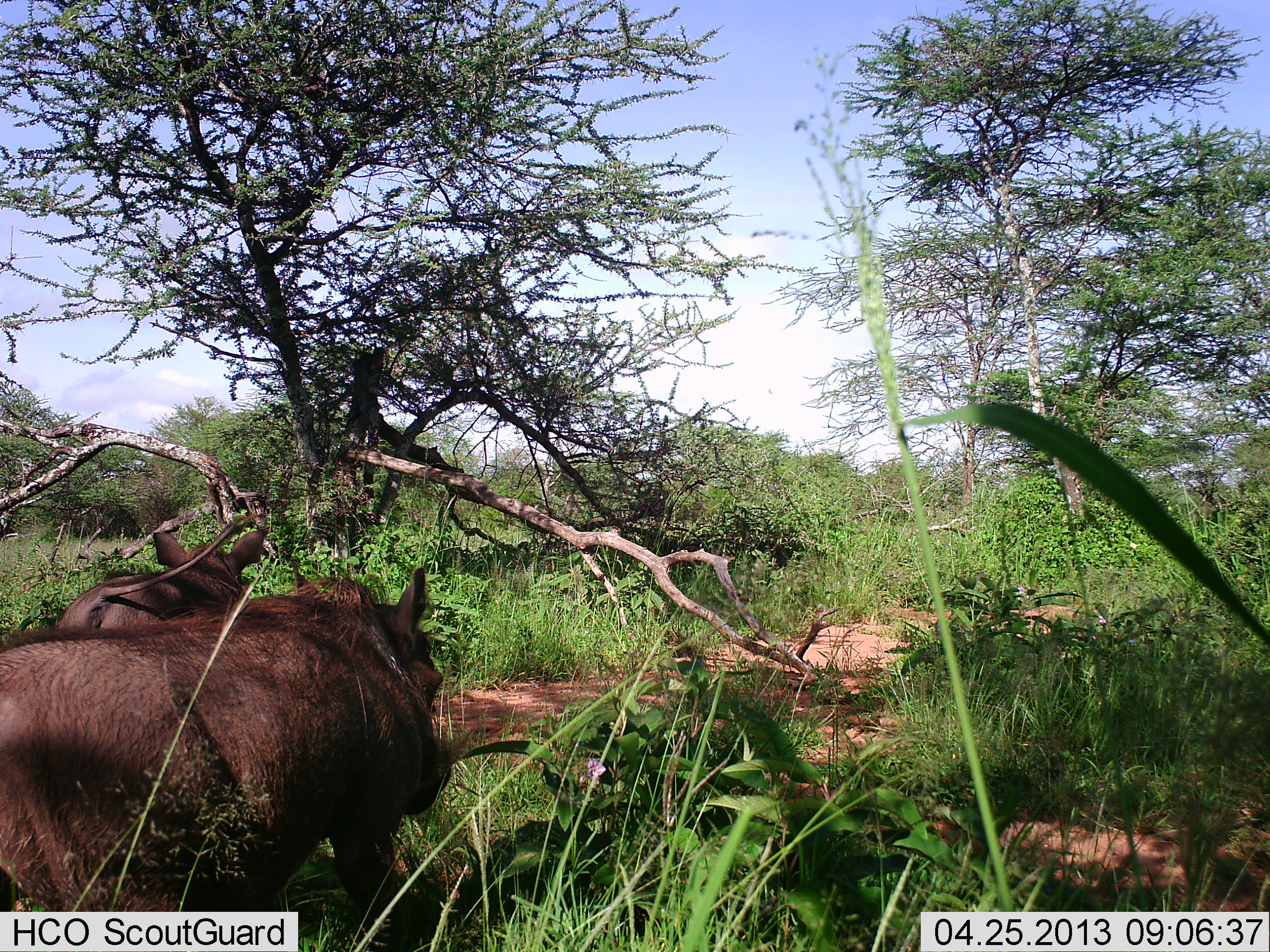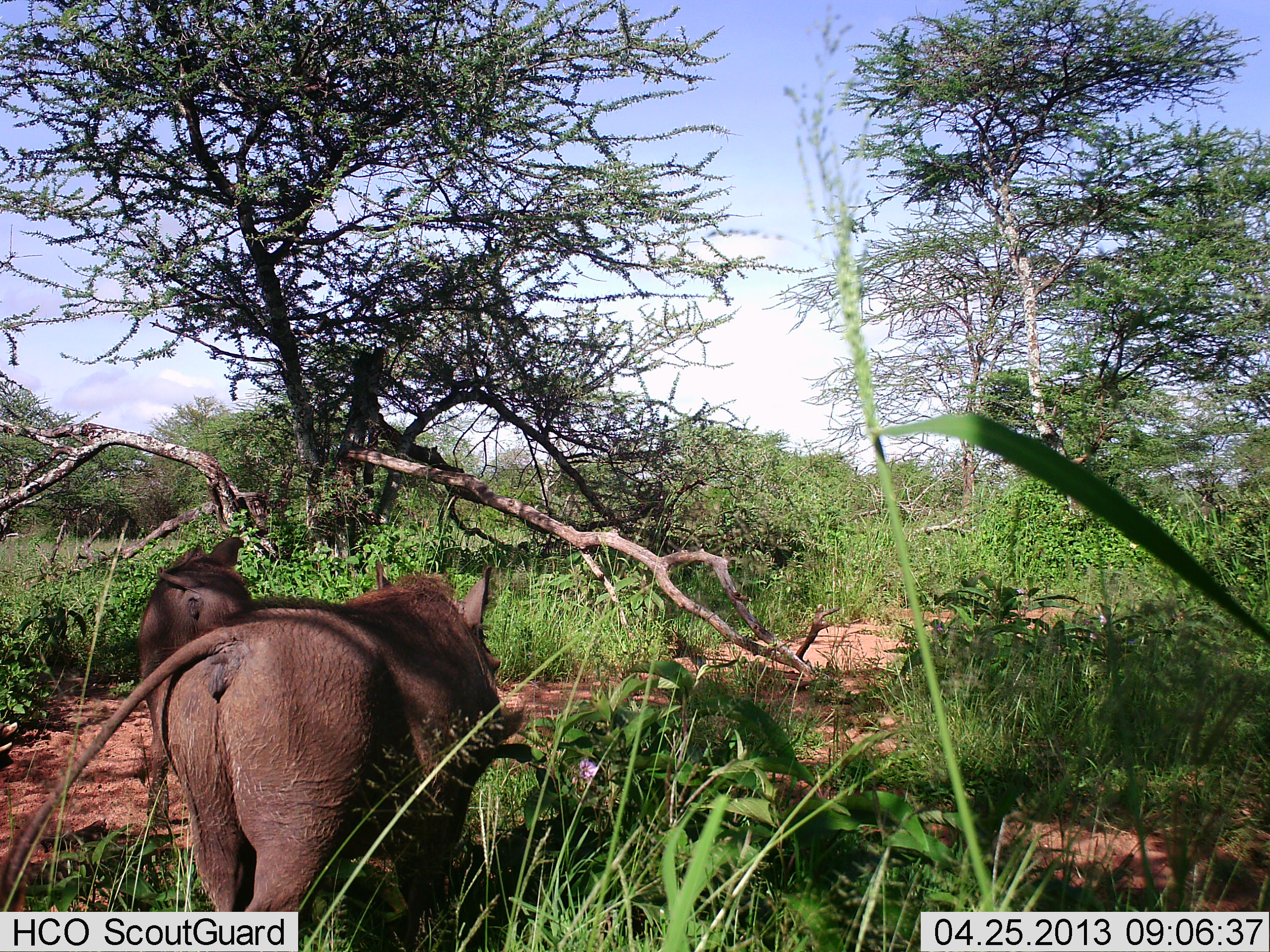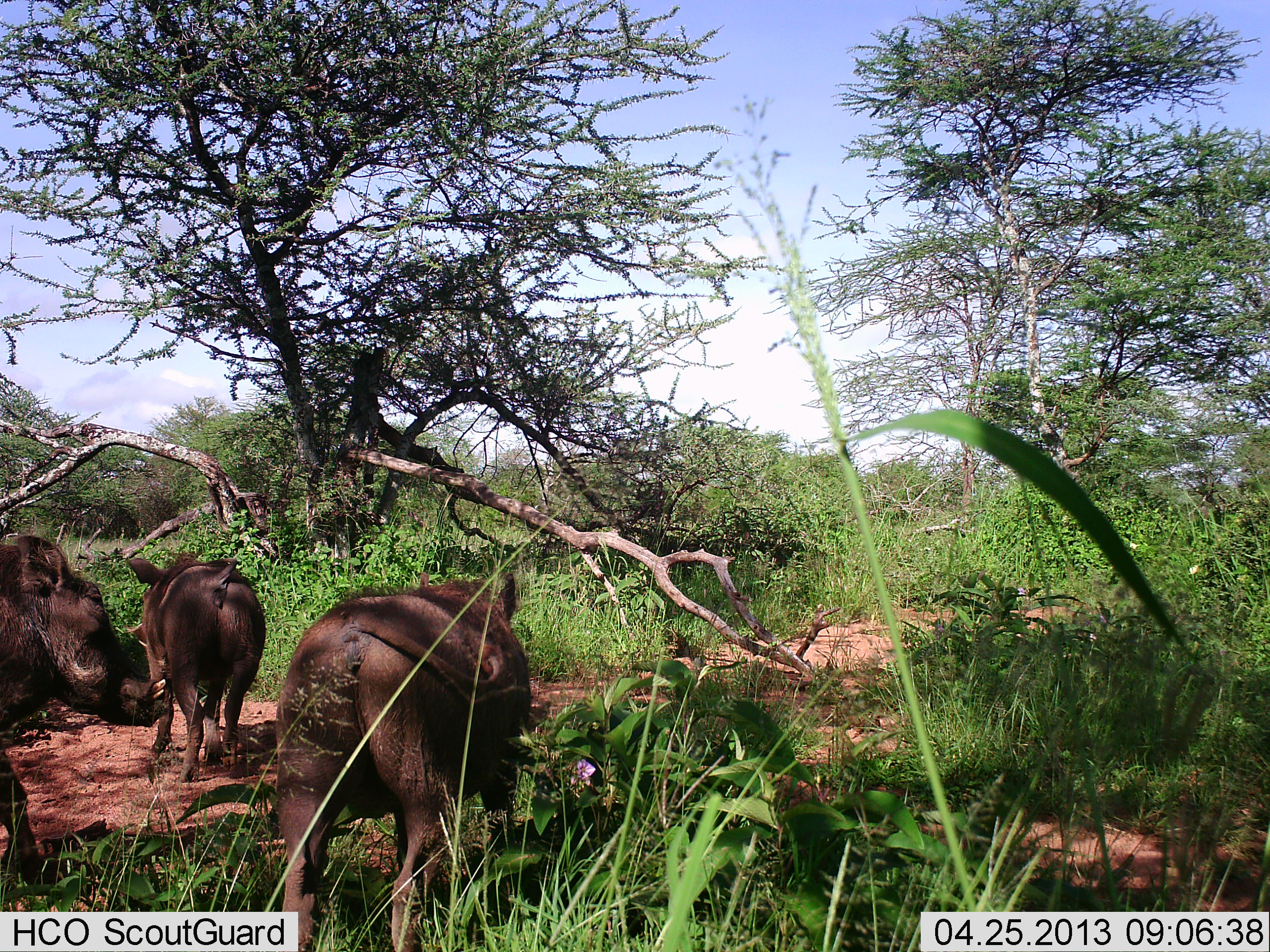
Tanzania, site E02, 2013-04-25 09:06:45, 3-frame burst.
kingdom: Animalia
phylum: Chordata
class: Mammalia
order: Artiodactyla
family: Suidae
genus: Phacochoerus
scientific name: Phacochoerus africanus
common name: warthog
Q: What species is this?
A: Warthog (Phacochoerus africanus).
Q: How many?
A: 3.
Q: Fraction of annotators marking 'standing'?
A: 5%.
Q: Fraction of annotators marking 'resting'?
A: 0%.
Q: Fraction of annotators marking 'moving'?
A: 92%.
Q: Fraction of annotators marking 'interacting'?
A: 3%.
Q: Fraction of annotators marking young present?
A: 3%.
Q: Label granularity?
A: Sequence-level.